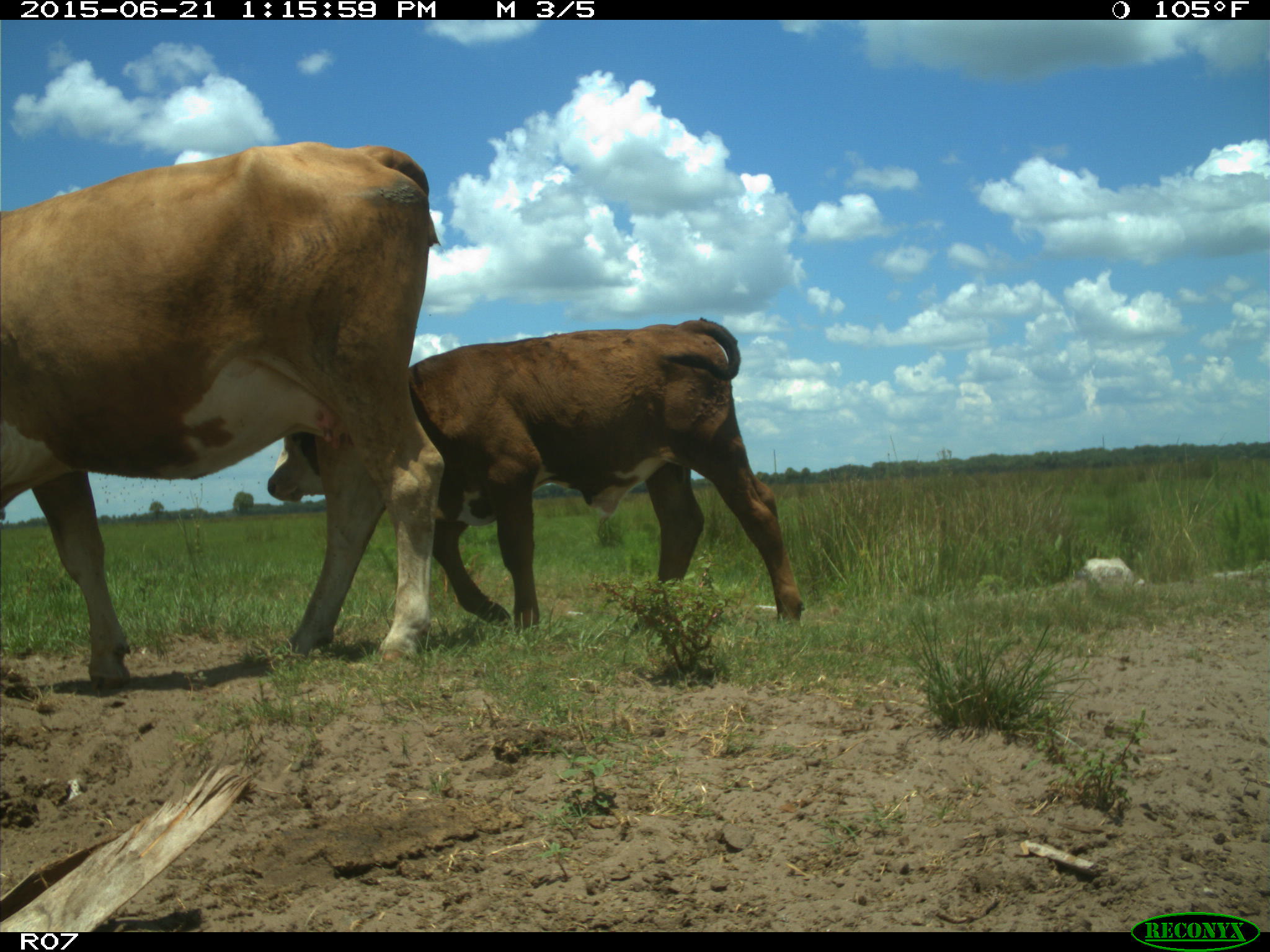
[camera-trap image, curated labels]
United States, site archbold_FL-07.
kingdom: Animalia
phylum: Chordata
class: Mammalia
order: Artiodactyla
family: Bovidae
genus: Bos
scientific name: Bos taurus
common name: domestic cow